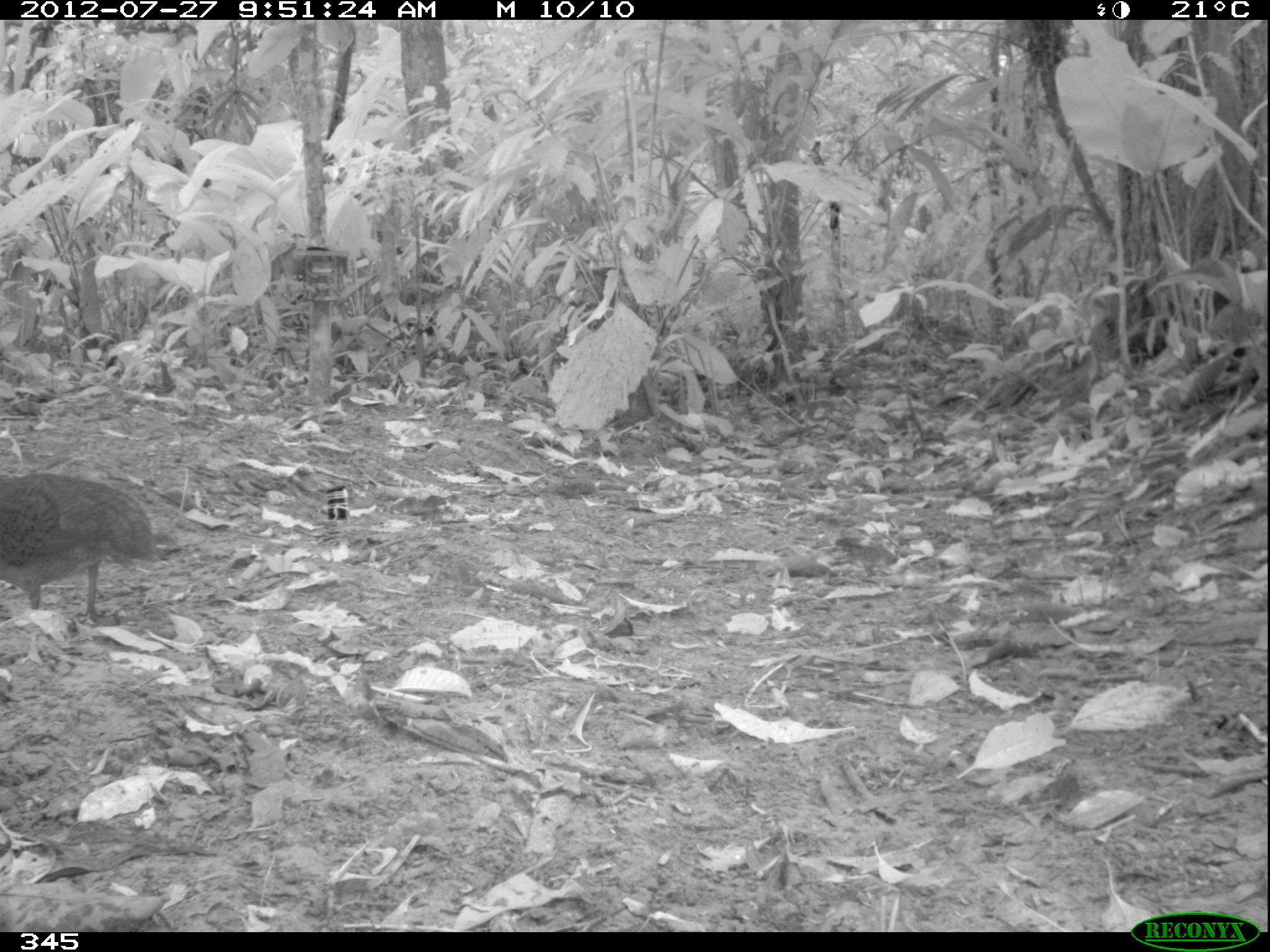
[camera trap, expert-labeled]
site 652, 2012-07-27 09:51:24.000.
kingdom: Animalia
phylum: Chordata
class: Aves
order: Galliformes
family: Phasianidae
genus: Alectoris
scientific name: Alectoris rufa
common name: red-legged partridge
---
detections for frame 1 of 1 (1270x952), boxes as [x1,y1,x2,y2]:
alectoris rufa: [0,473,175,627]